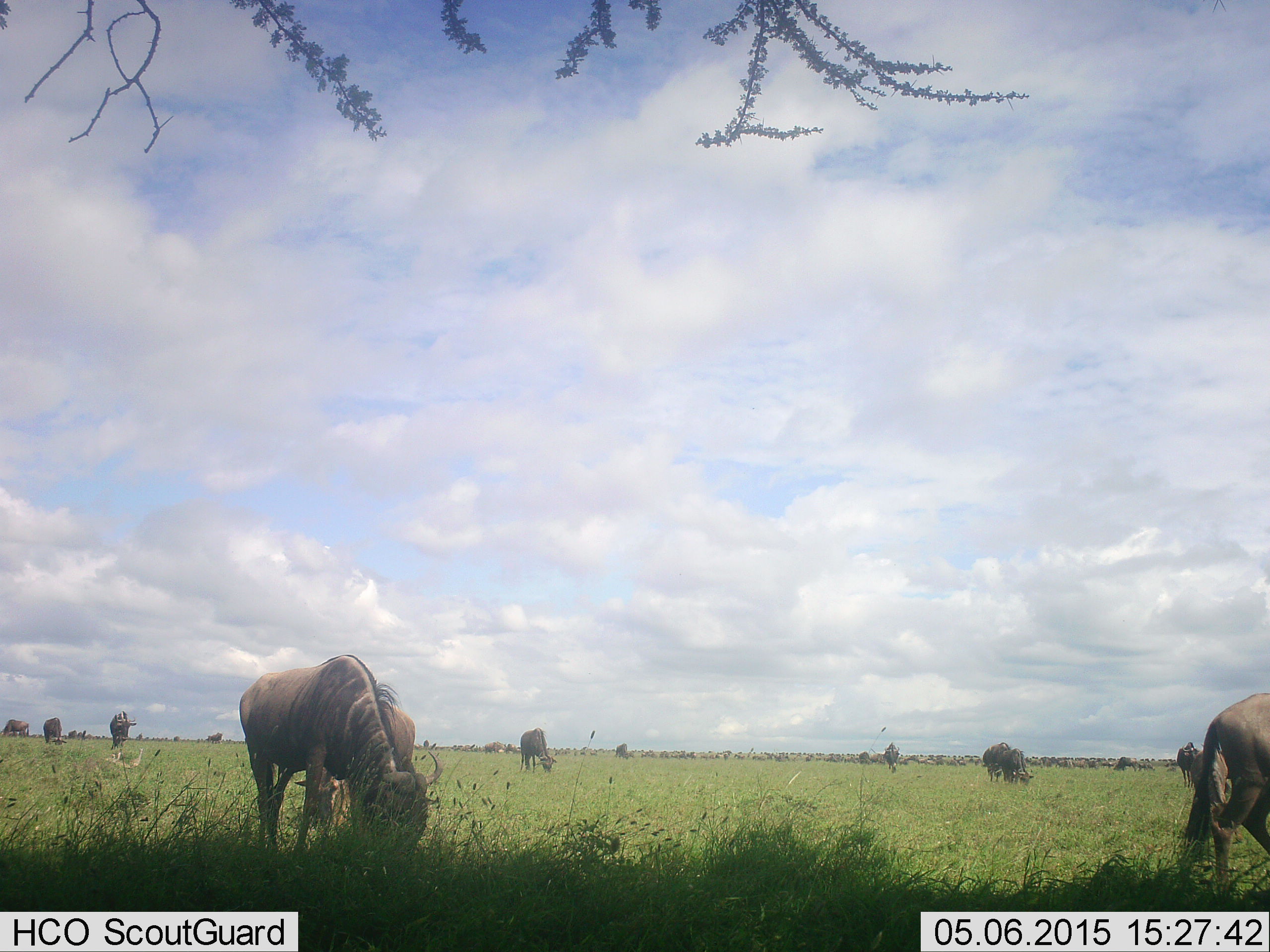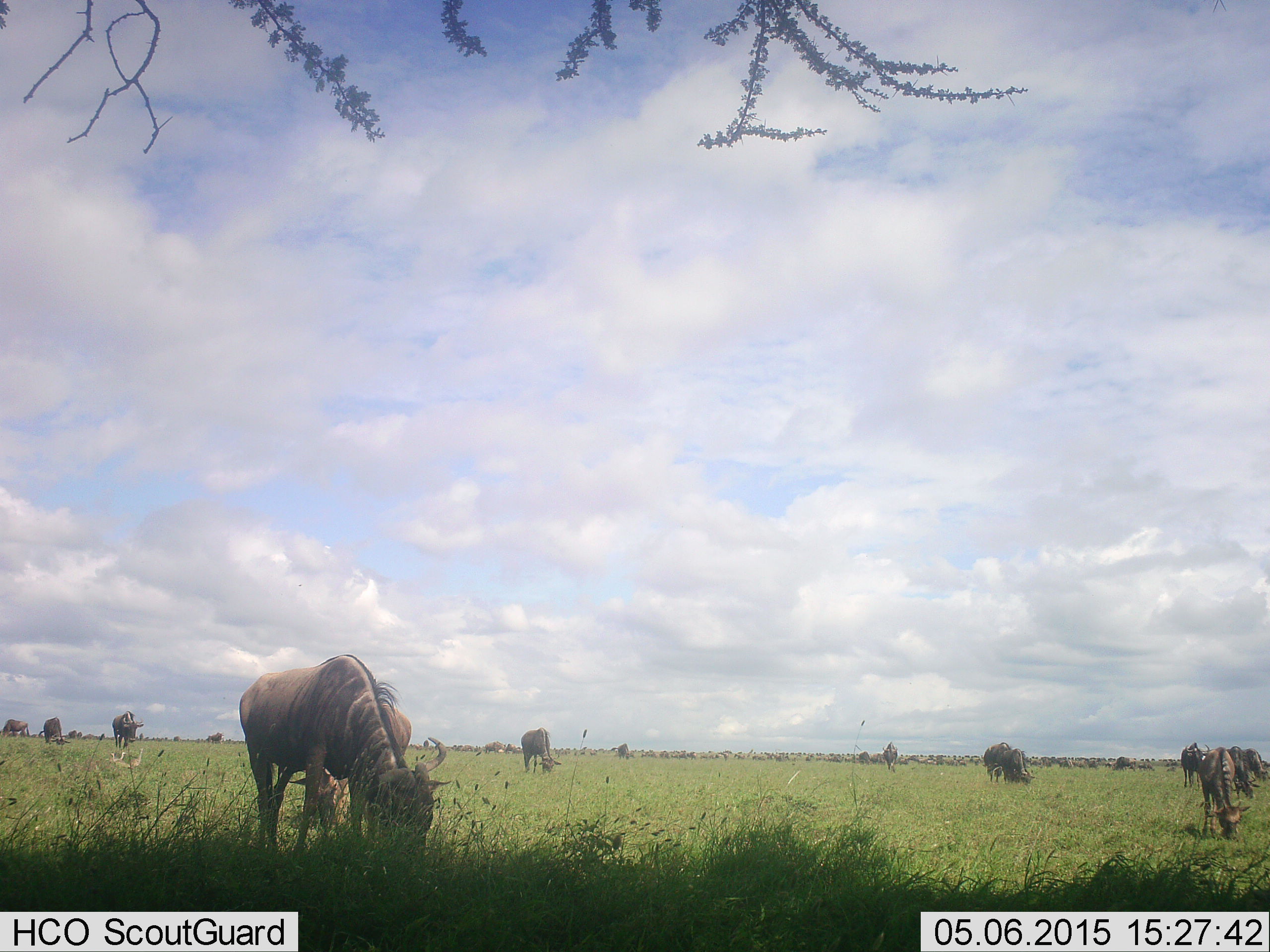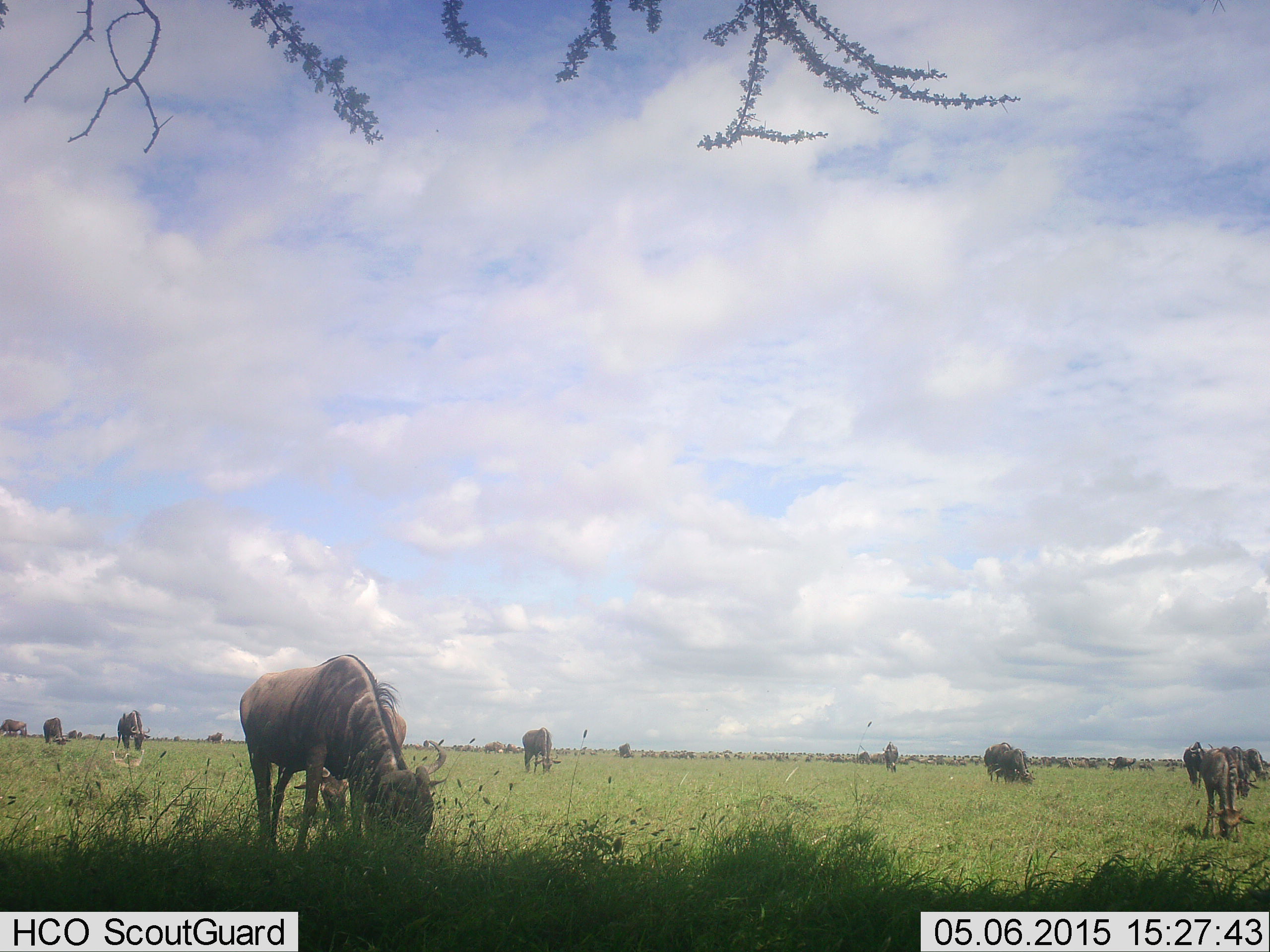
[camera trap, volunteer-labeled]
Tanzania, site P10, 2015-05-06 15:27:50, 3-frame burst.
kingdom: Animalia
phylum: Chordata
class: Mammalia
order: Artiodactyla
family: Bovidae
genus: Connochaetes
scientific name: Connochaetes taurinus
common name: blue wildebeest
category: wildebeest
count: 11-50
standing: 40%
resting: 20%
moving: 40%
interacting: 0%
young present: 0%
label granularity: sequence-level